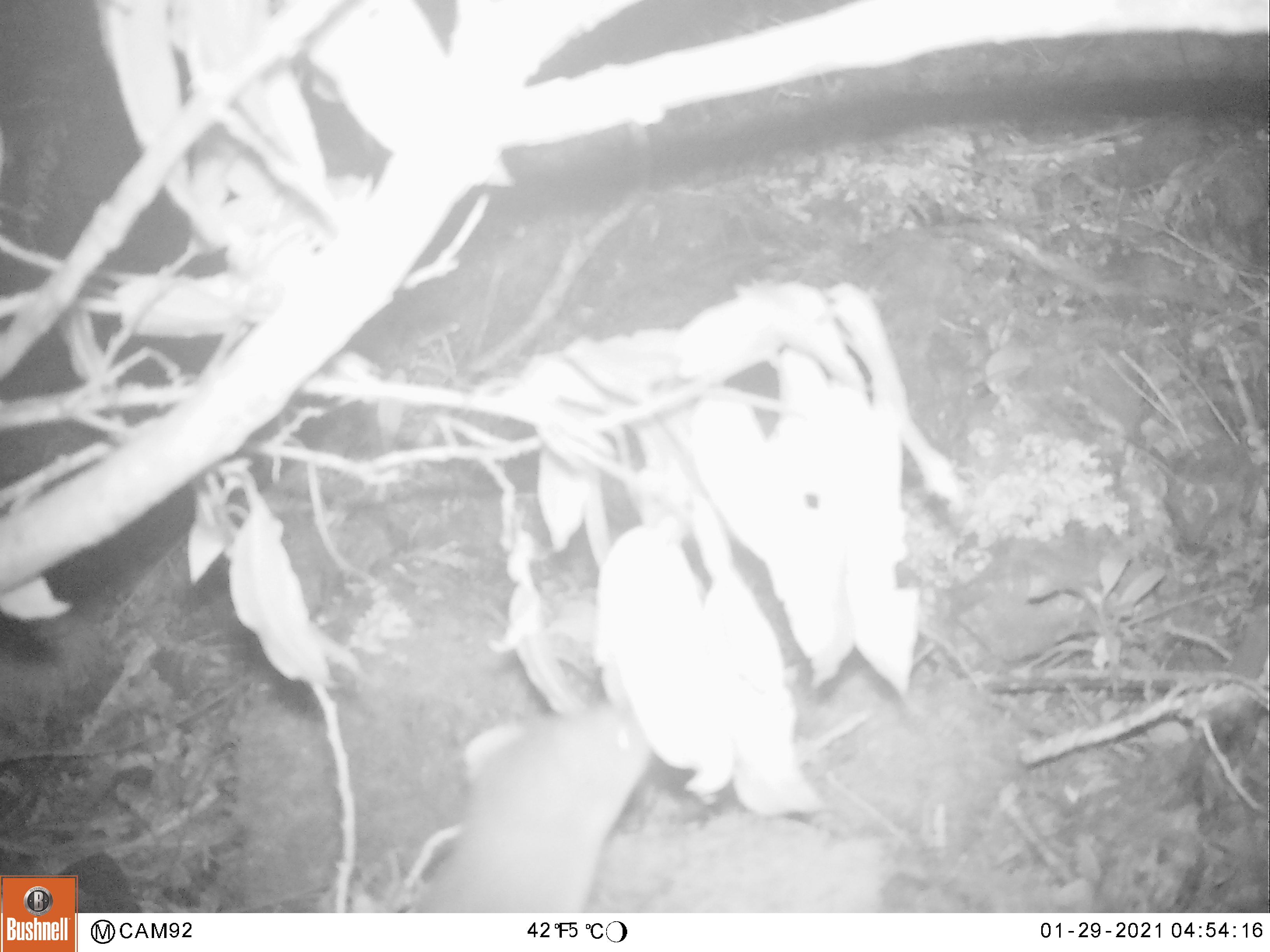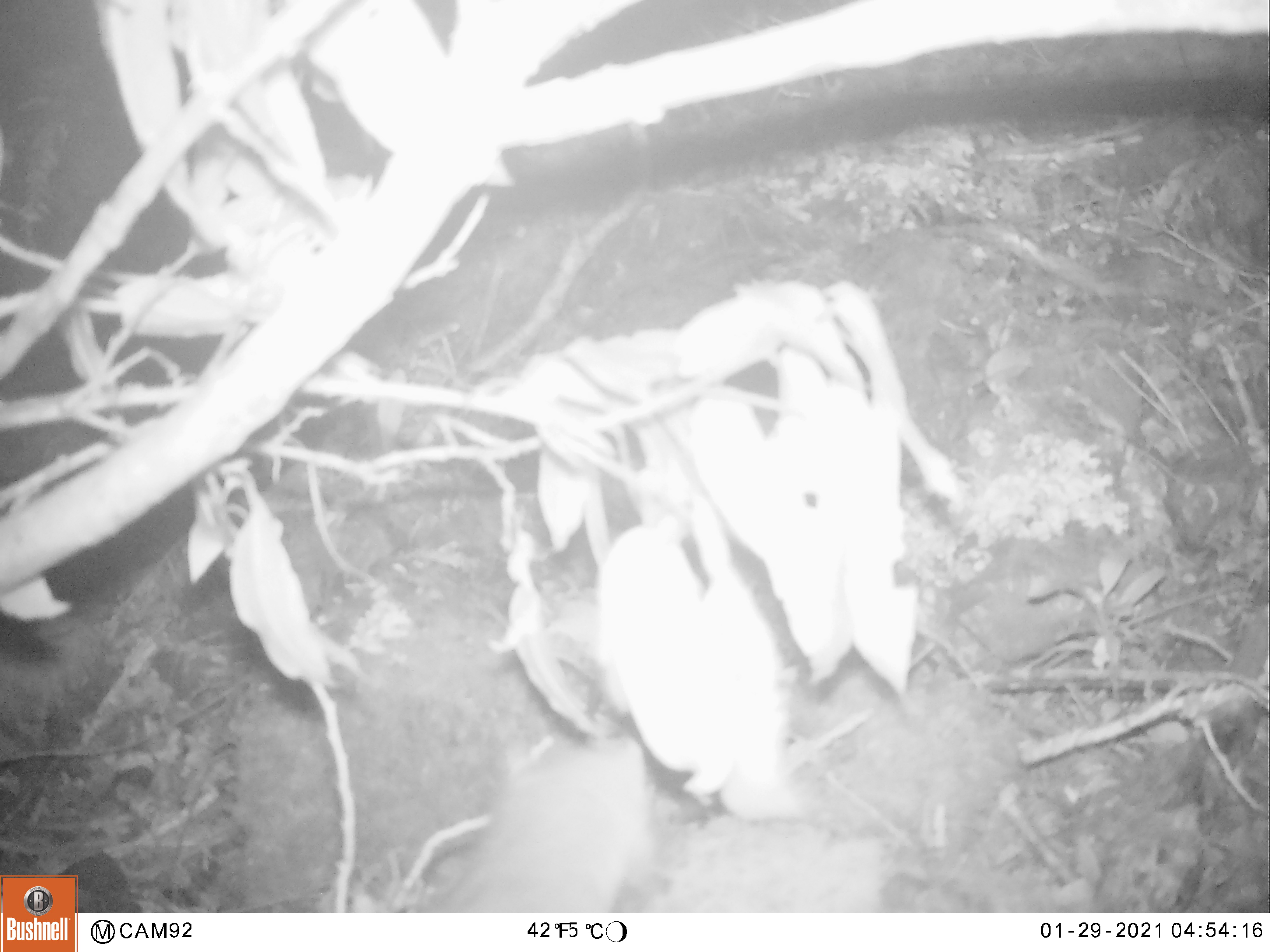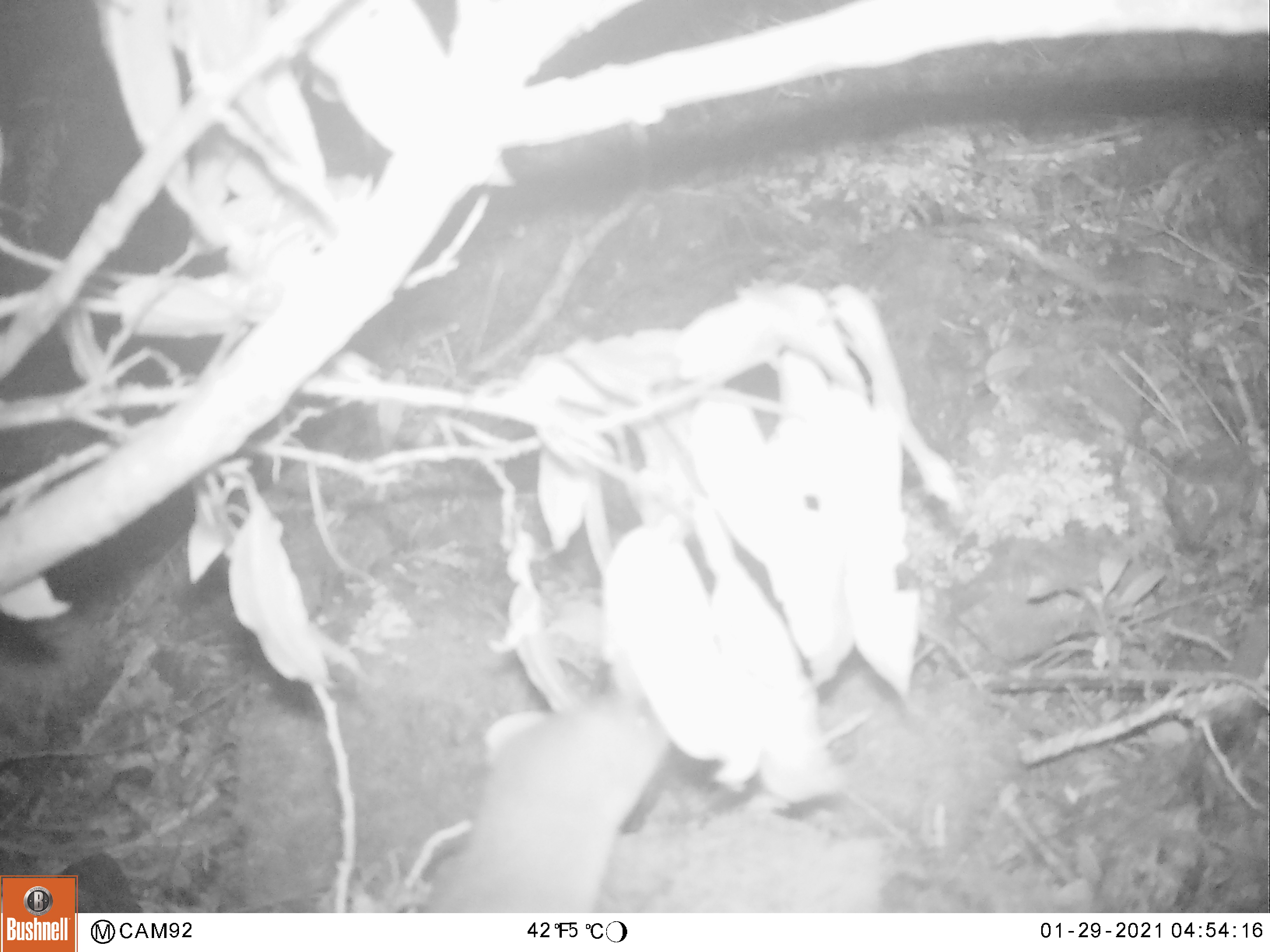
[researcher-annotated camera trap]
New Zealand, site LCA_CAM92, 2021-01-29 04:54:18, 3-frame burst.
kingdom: Animalia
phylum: Chordata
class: Mammalia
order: Carnivora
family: Mustelidae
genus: Mustela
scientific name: Mustela erminea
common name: stoat